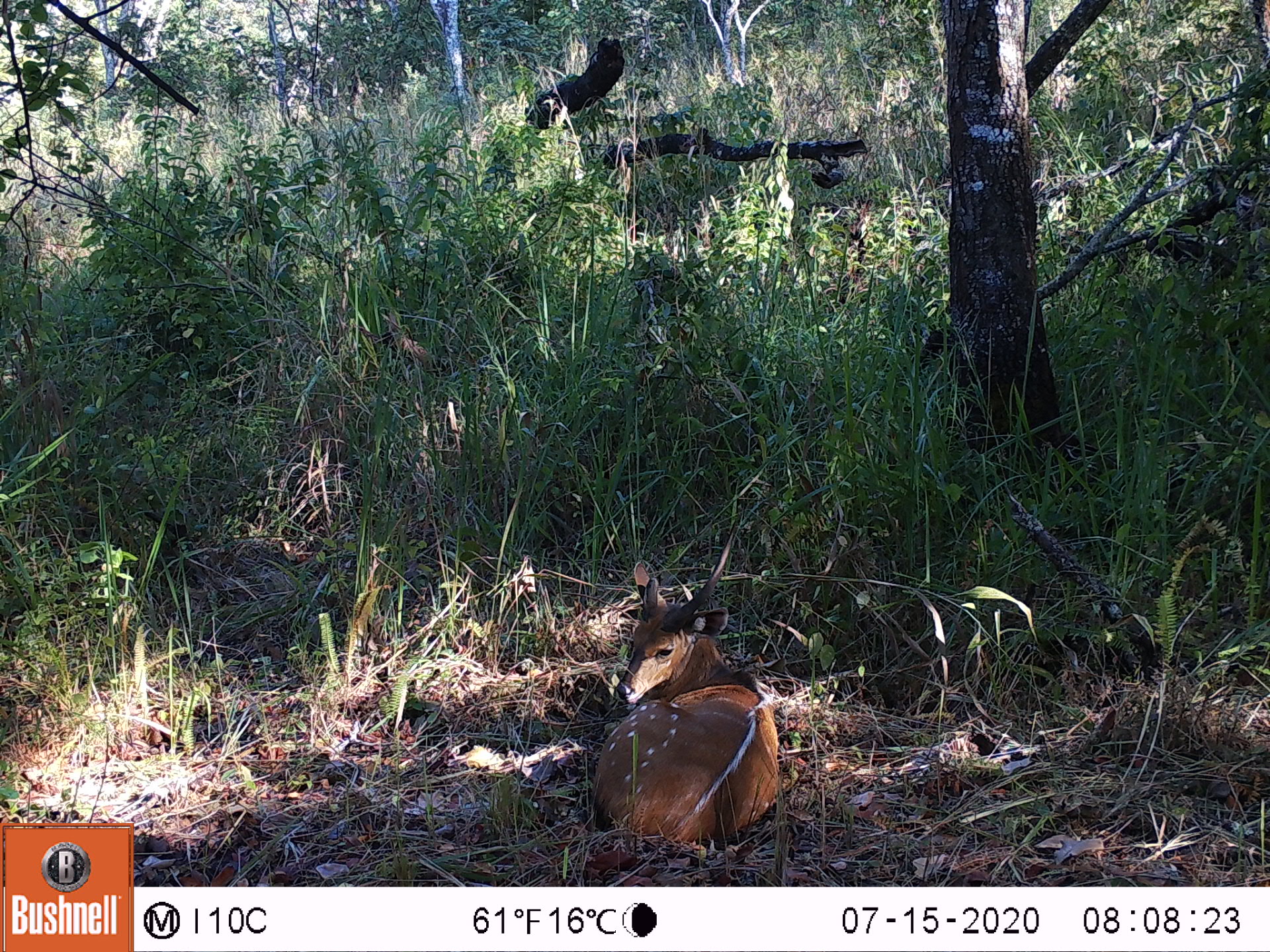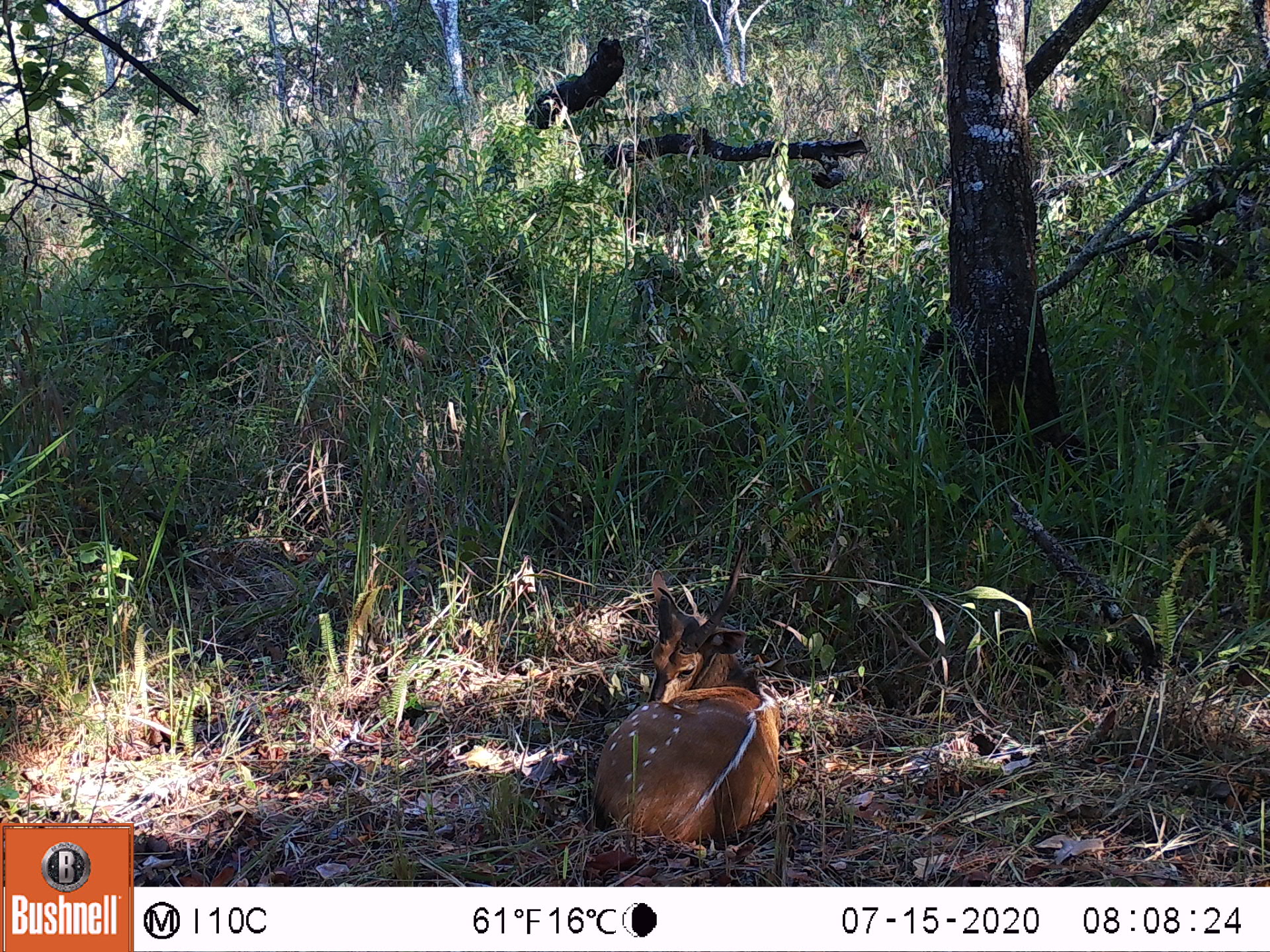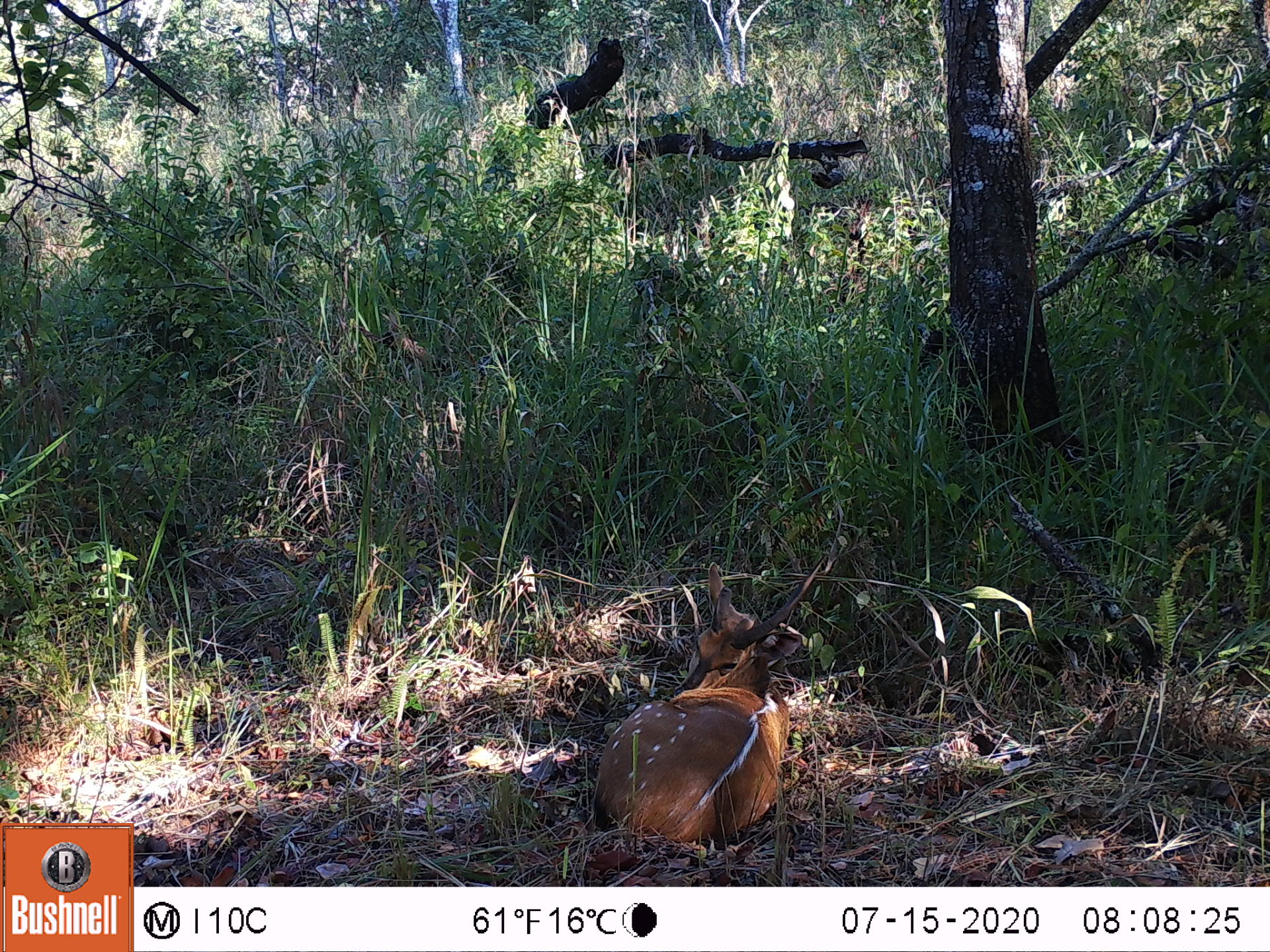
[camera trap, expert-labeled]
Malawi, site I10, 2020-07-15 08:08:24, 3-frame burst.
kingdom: Animalia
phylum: Chordata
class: Mammalia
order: Artiodactyla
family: Bovidae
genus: Tragelaphus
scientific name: Tragelaphus sylvaticus sylvaticus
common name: cape bushbuck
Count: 1.